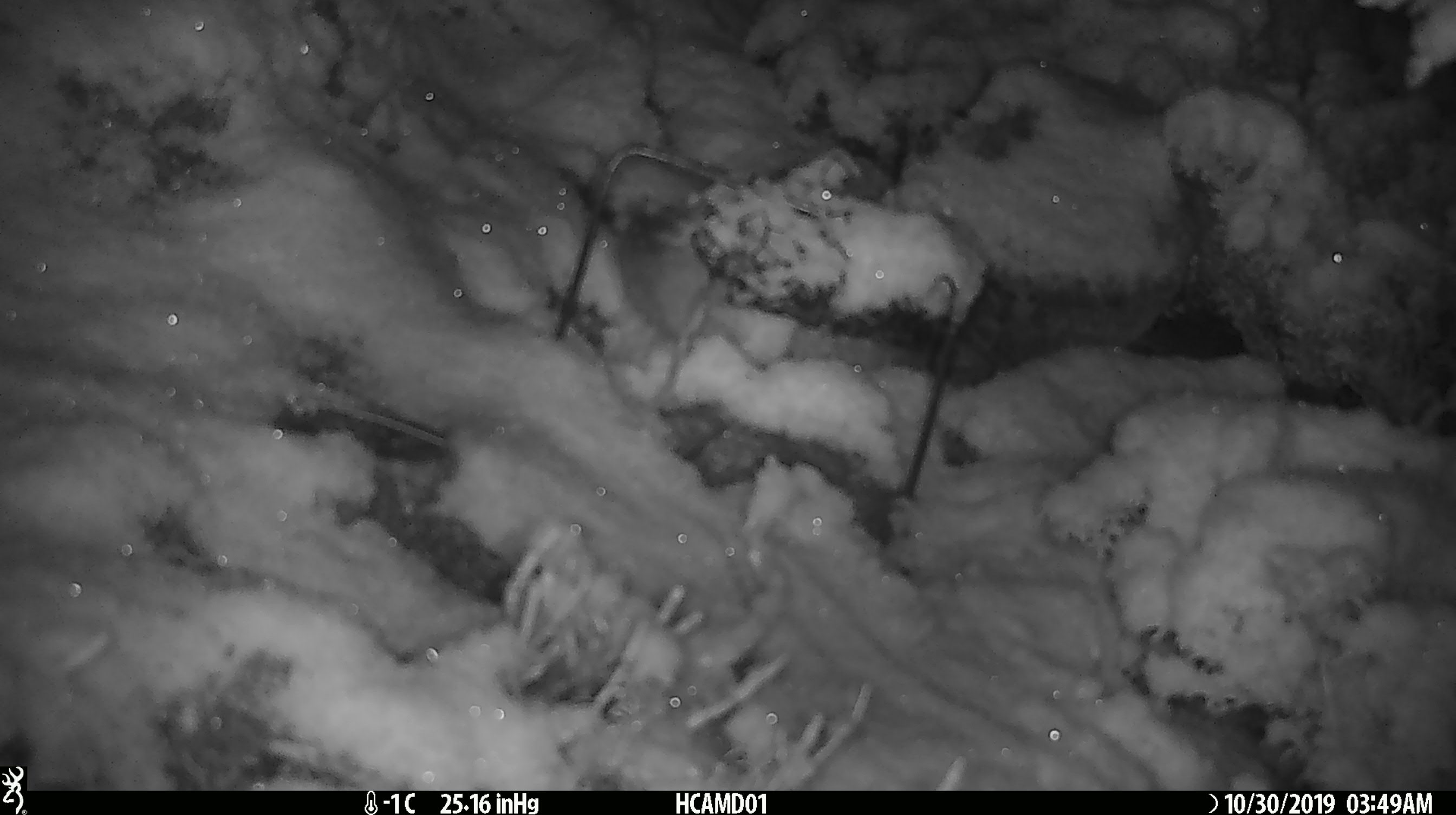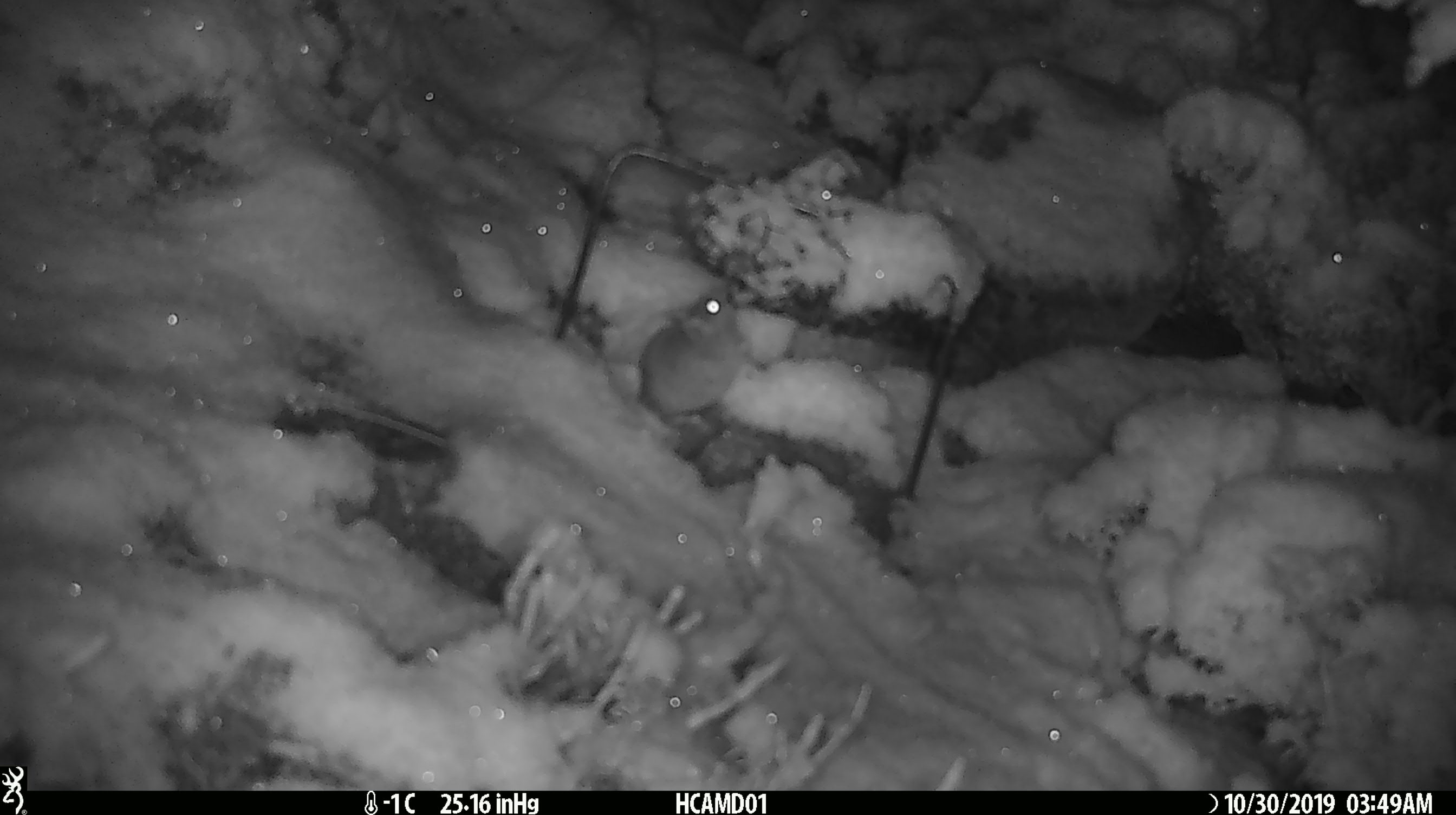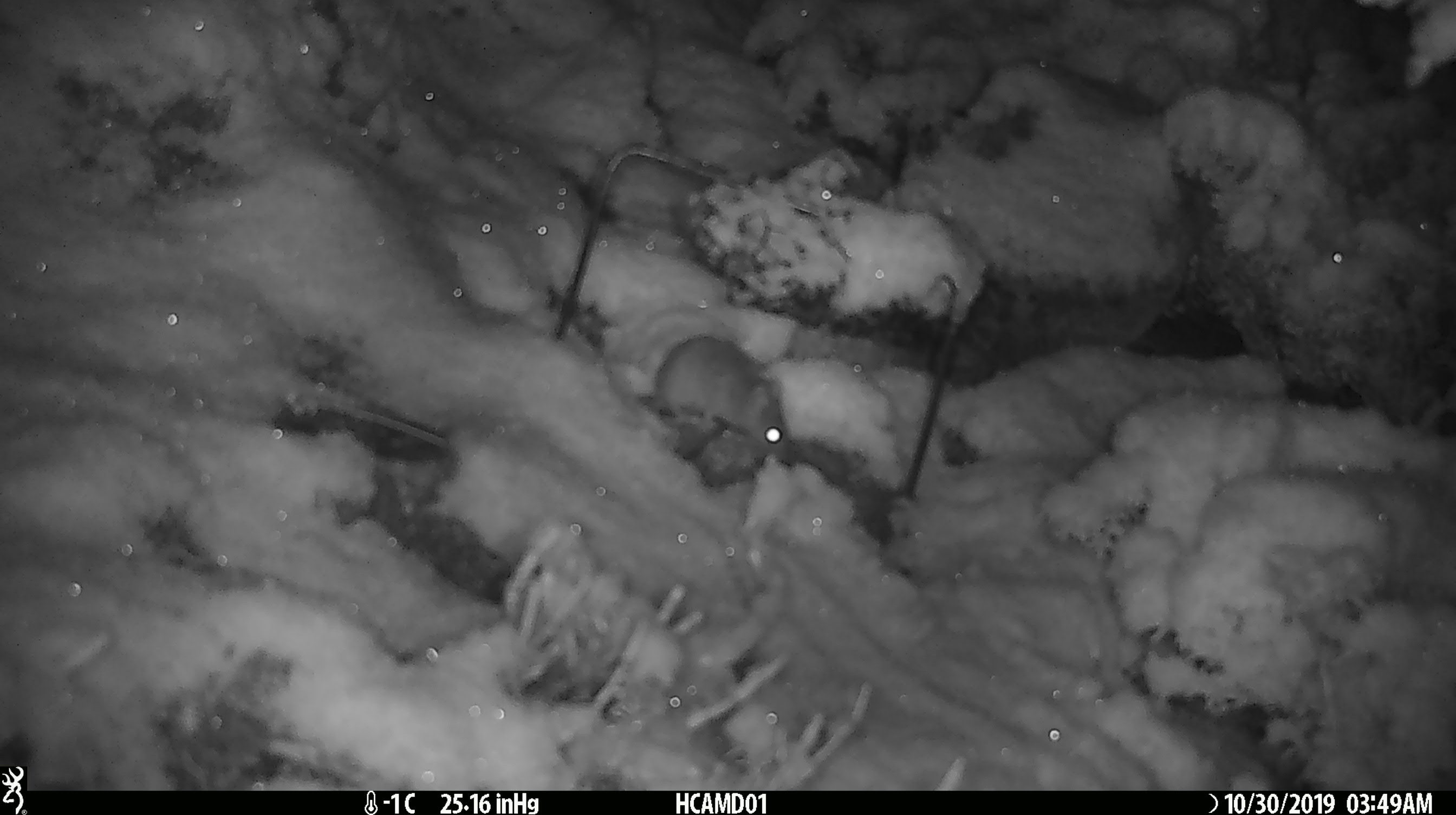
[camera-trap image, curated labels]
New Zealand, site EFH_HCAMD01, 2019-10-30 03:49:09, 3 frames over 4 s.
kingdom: Animalia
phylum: Chordata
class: Mammalia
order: Rodentia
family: Muridae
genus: Mus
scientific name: Mus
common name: mouse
Mouse (Mus).